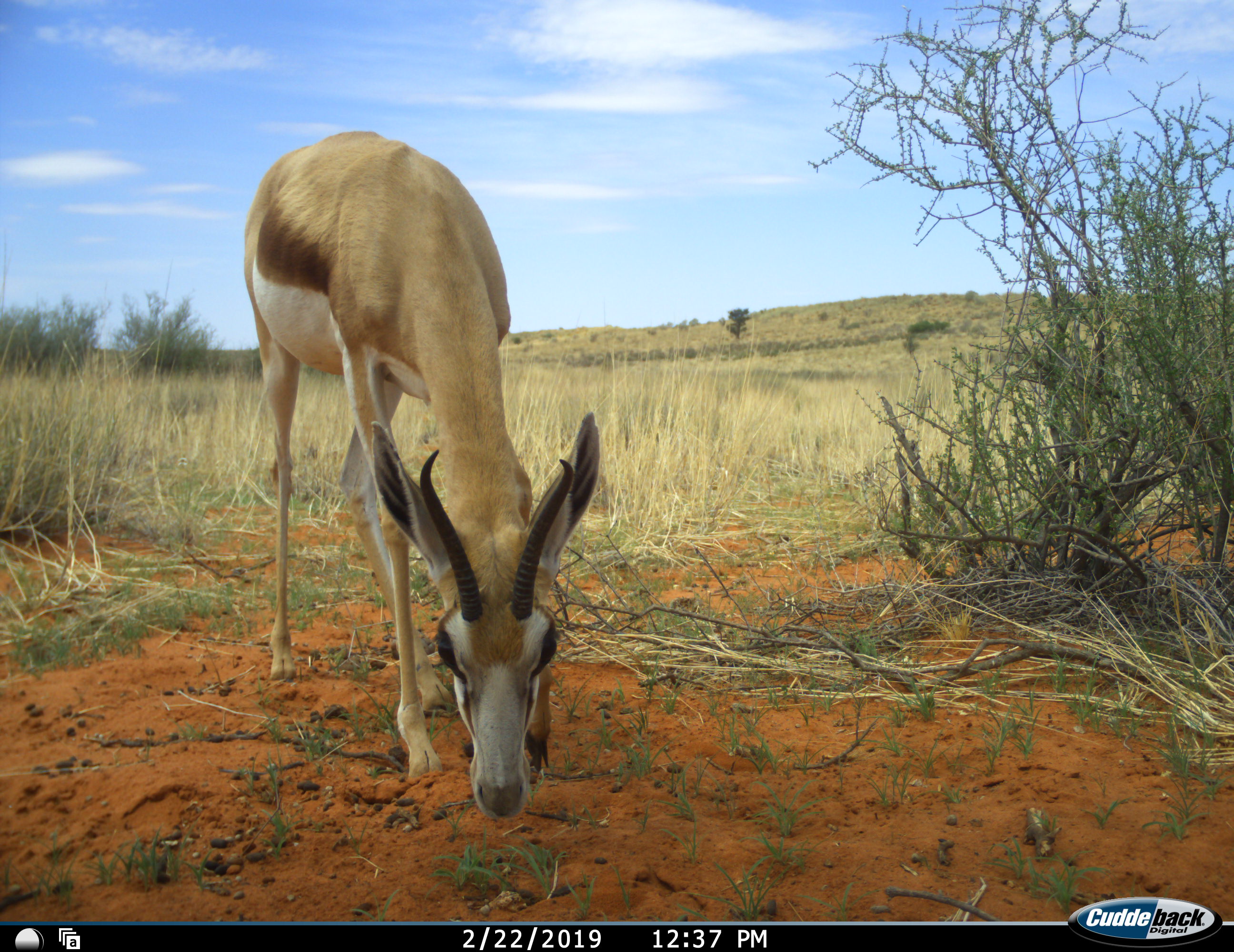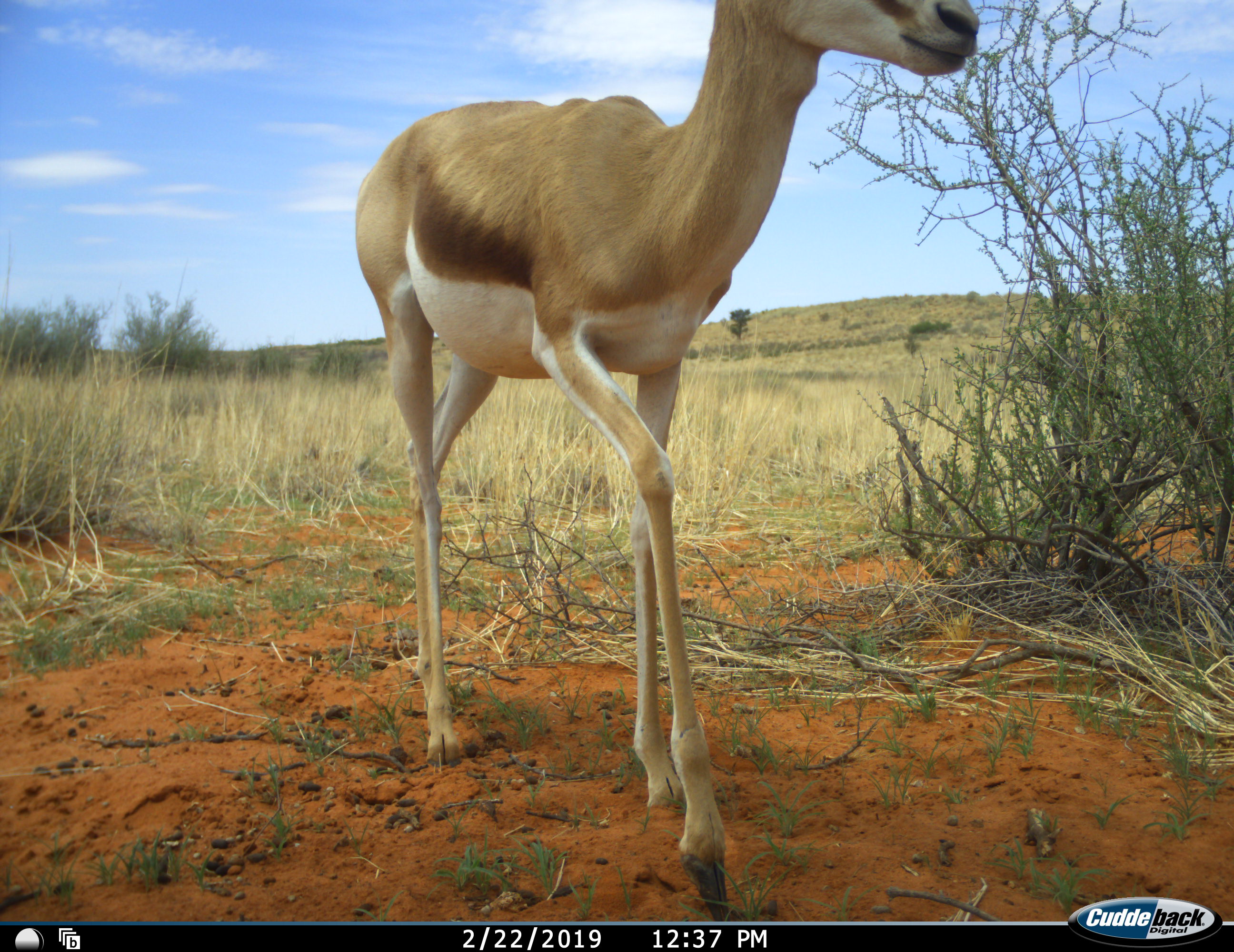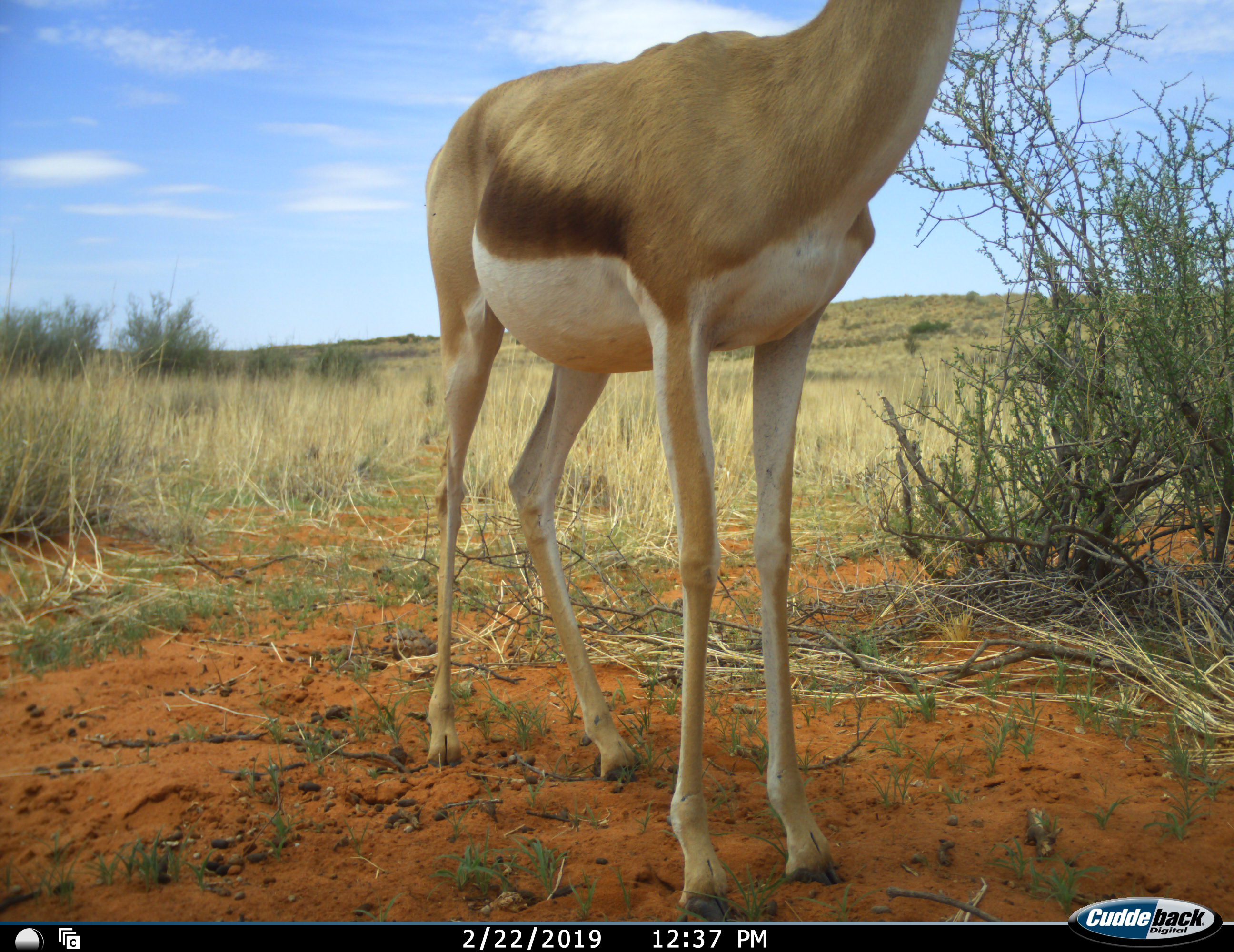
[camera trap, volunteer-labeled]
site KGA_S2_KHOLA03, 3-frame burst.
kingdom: Animalia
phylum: Chordata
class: Mammalia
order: Artiodactyla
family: Bovidae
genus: Antidorcas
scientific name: Antidorcas marsupialis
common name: springbok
Springbok (Antidorcas marsupialis), count 1. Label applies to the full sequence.